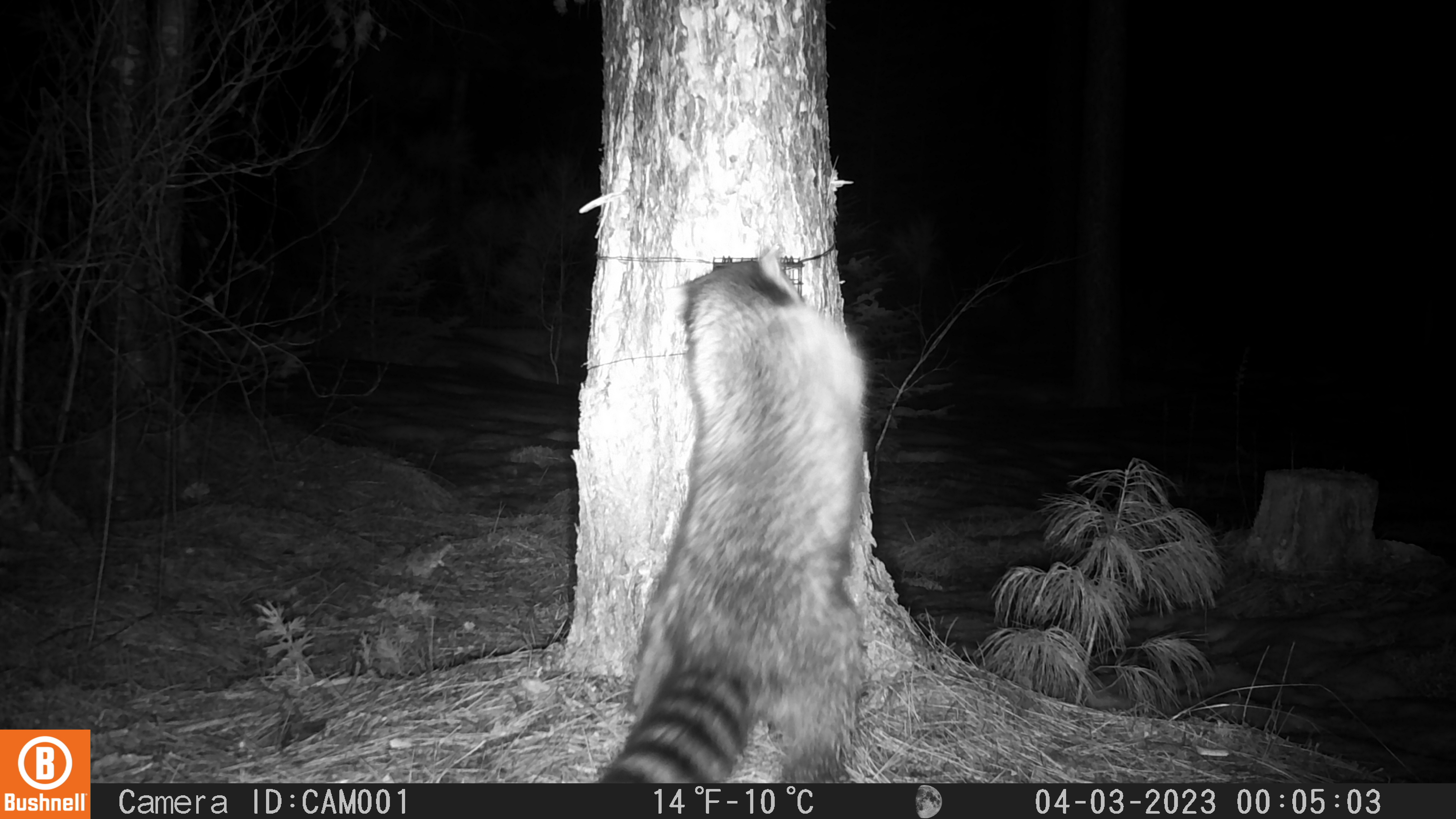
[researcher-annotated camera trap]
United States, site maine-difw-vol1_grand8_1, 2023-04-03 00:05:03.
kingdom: Animalia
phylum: Chordata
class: Mammalia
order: Carnivora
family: Procyonidae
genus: Procyon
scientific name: Procyon lotor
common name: raccoon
Raccoon (Procyon lotor).